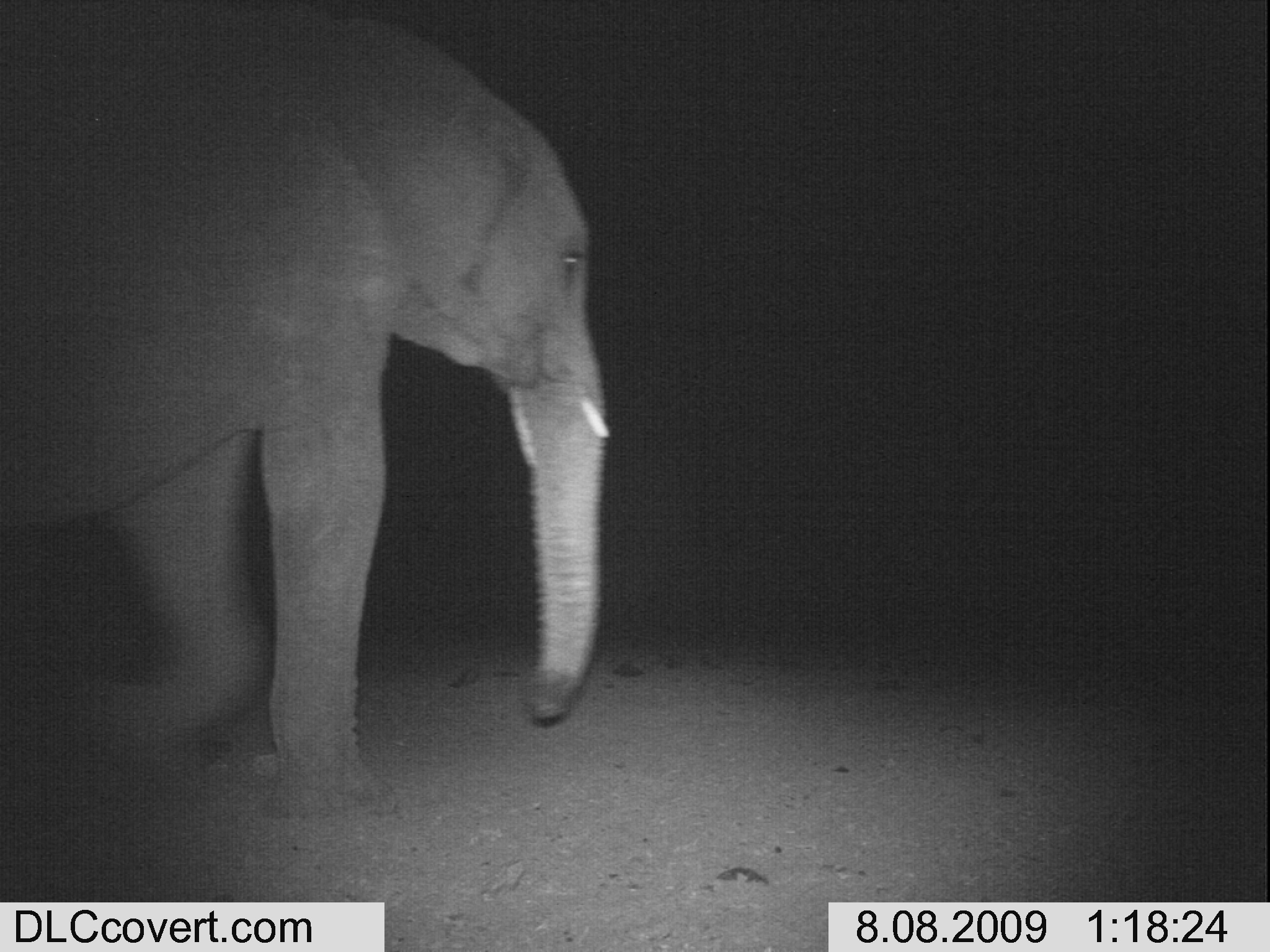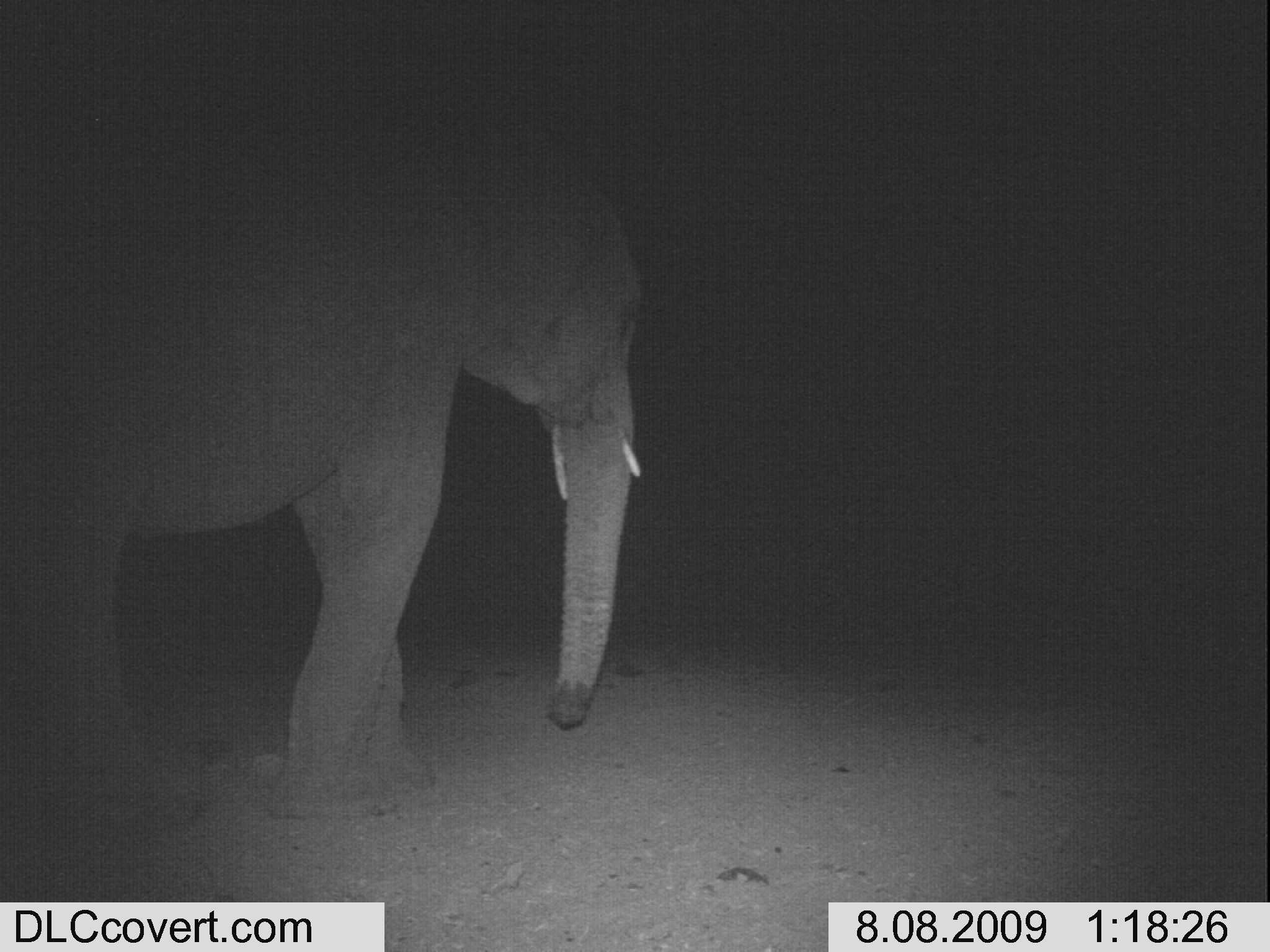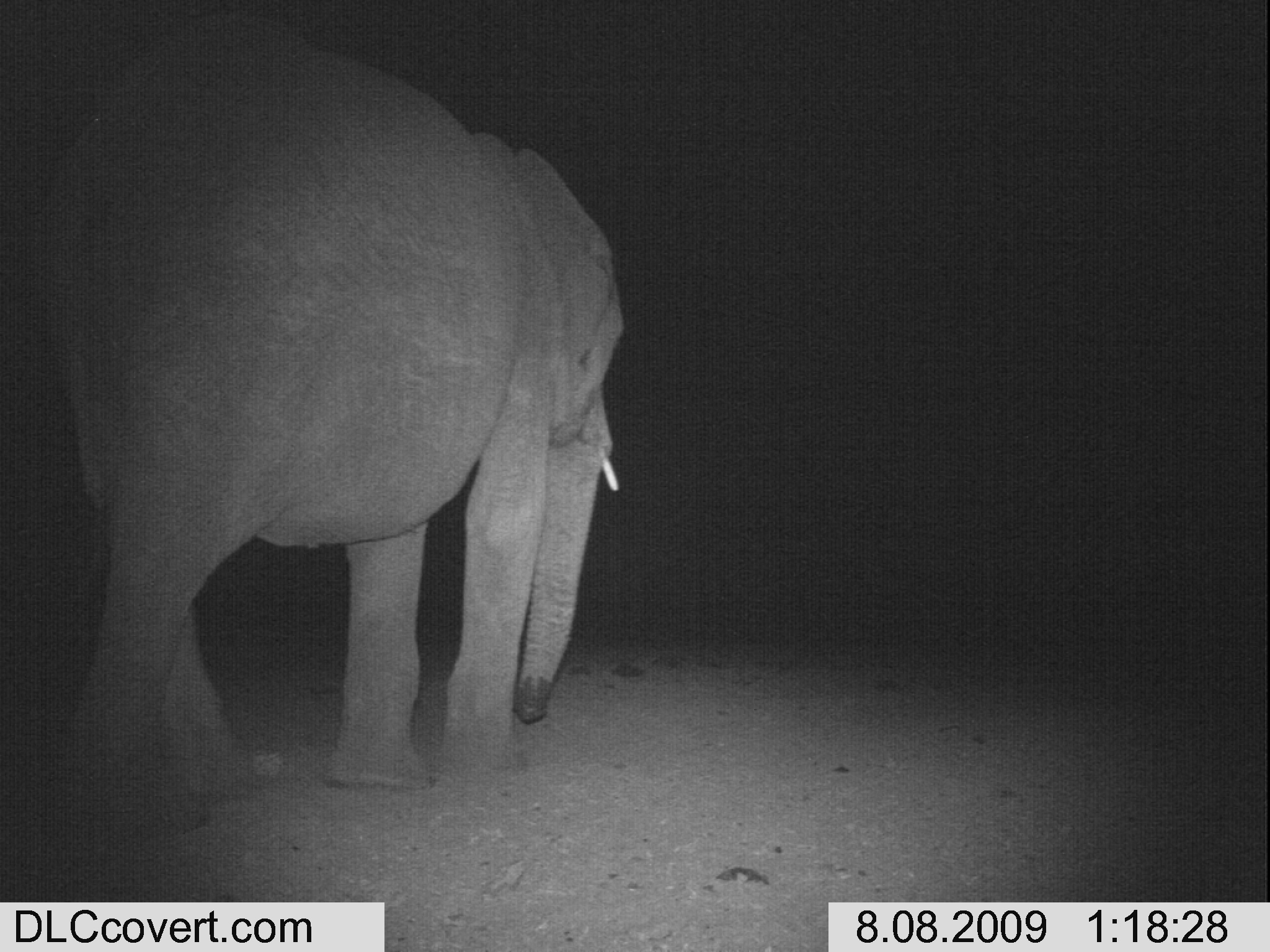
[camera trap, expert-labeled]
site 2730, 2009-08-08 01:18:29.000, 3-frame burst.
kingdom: Animalia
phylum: Chordata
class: Mammalia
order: Proboscidea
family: Elephantidae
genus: Loxodonta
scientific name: Loxodonta africana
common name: african bush elephant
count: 1